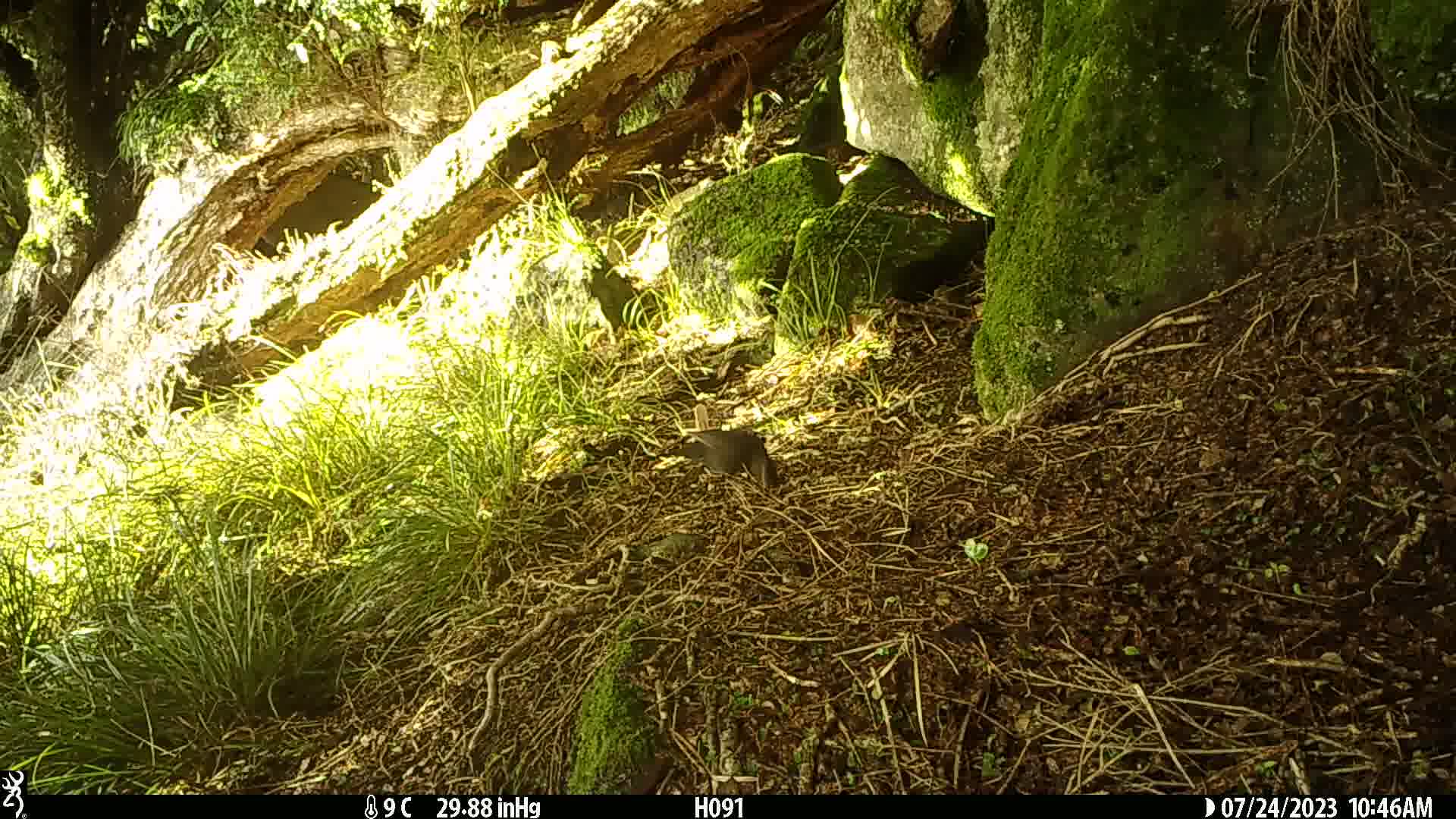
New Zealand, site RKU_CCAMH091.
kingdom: Animalia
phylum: Chordata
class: Aves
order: Passeriformes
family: Turdidae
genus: Turdus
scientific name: Turdus merula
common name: eurasian blackbird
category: blackbird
Blackbird (eurasian blackbird) (Turdus merula).